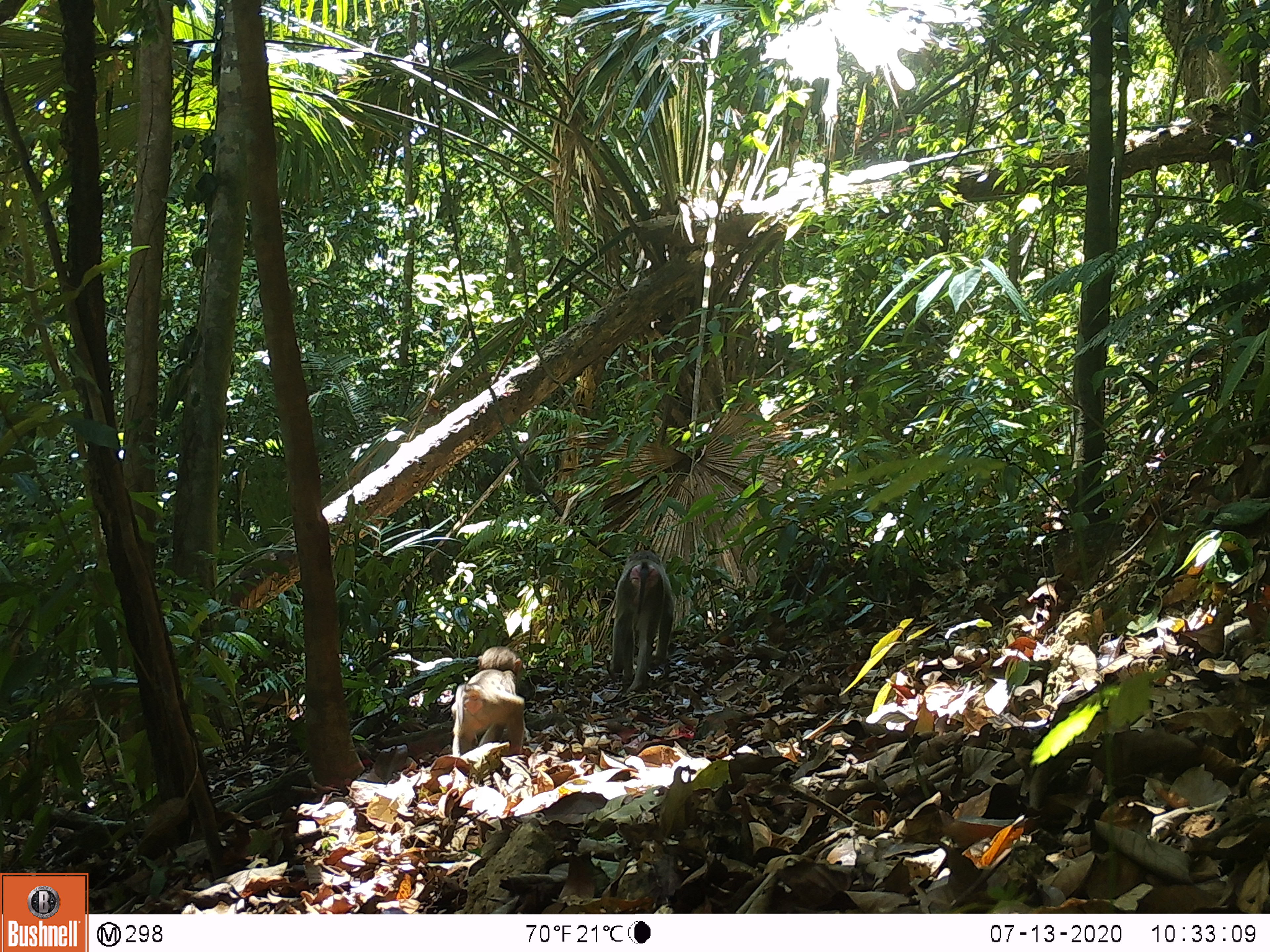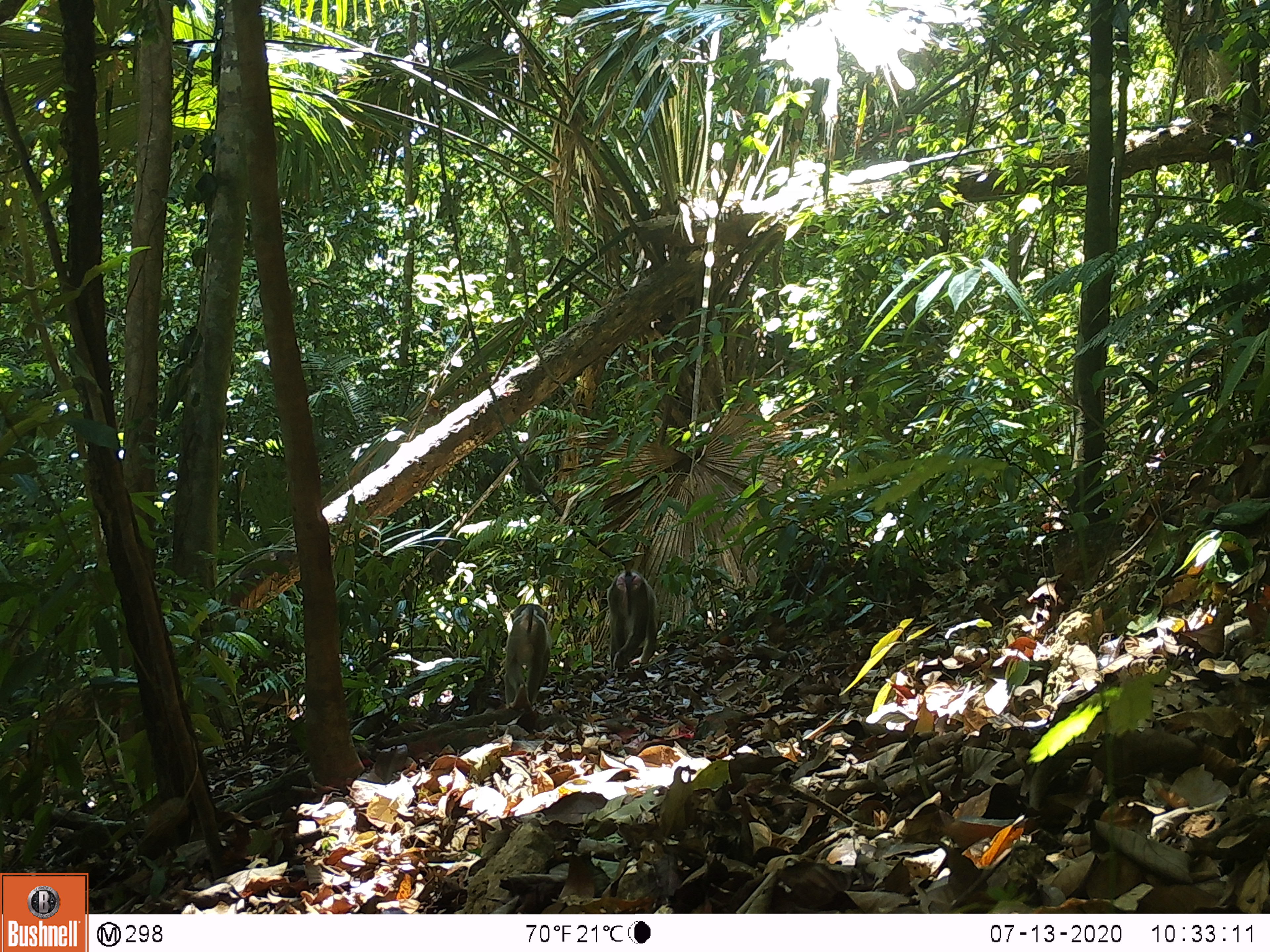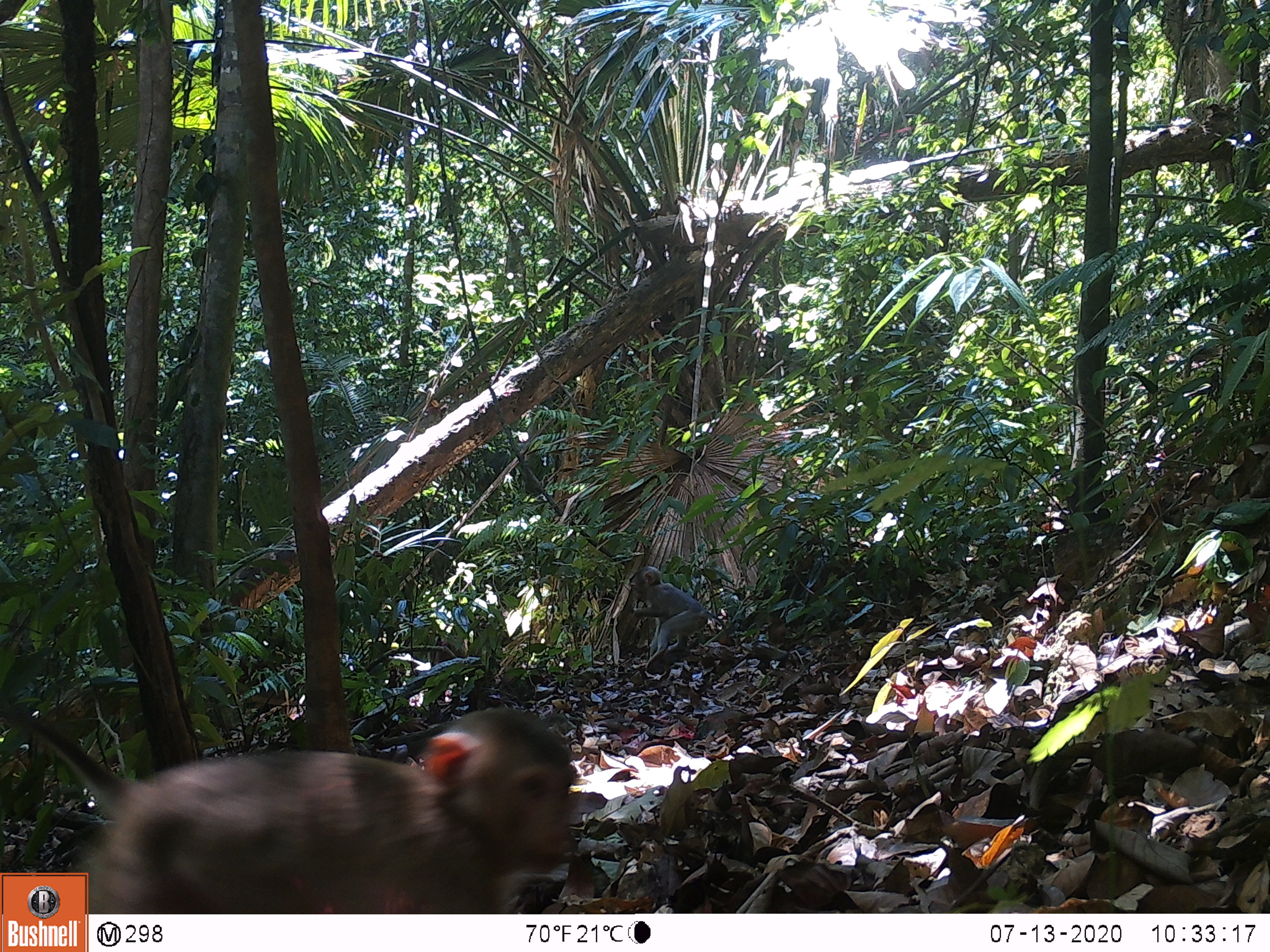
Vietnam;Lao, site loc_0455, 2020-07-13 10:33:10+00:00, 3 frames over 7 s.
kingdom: Animalia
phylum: Chordata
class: Mammalia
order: Primates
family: Cercopithecidae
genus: Macaca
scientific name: Macaca nemestrina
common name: pig-tailed macaque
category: pig tailed macaque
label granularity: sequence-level